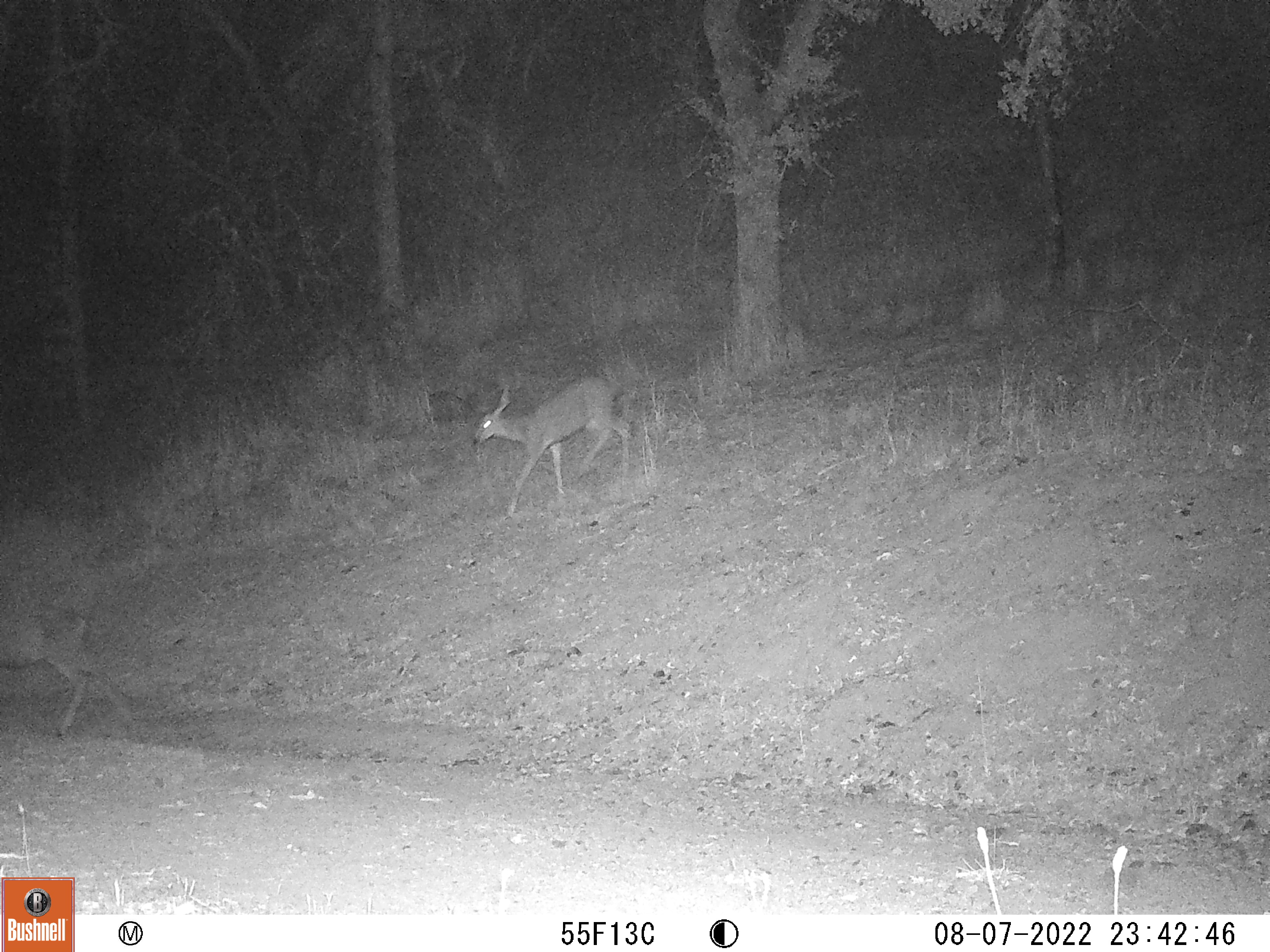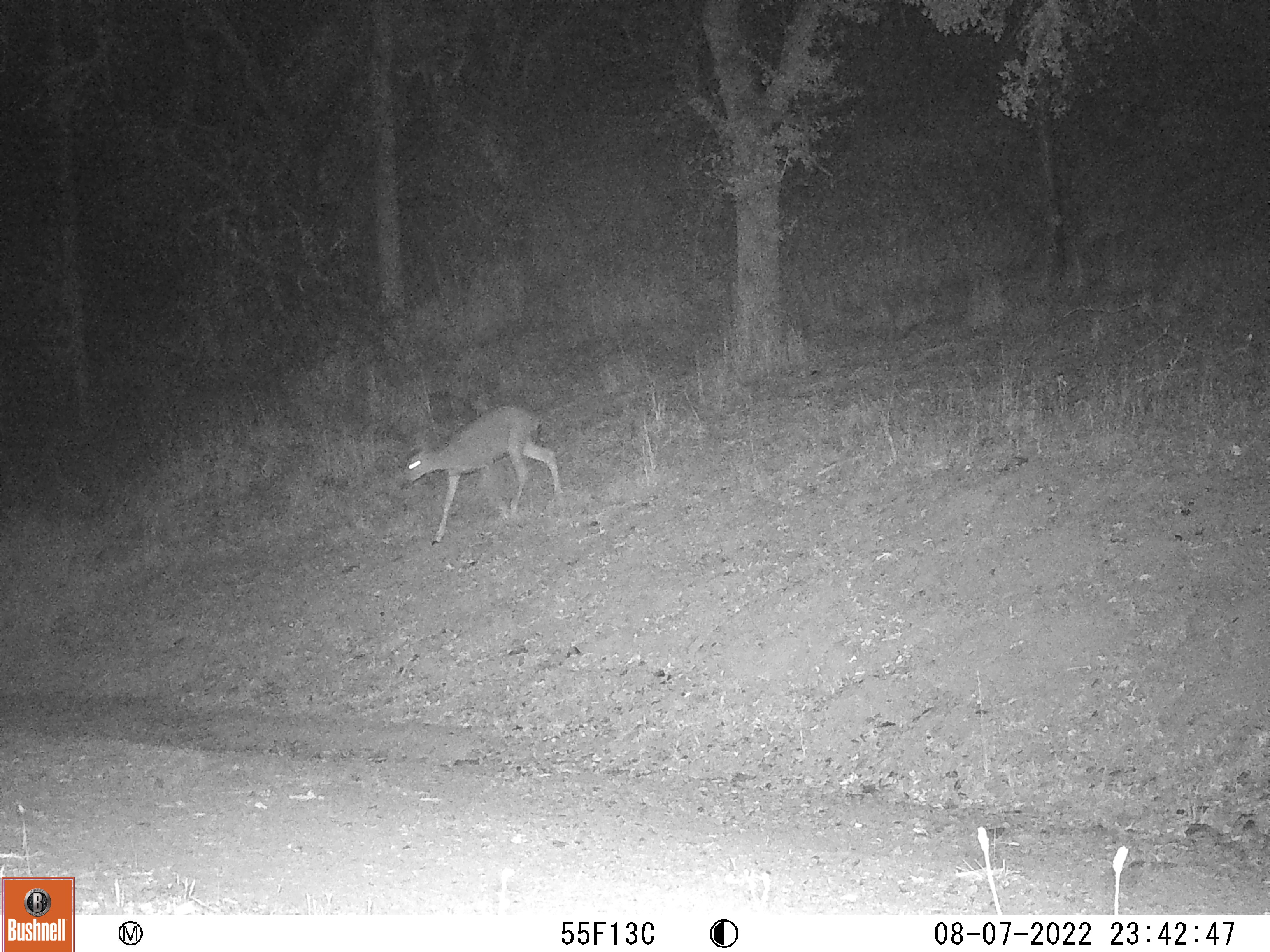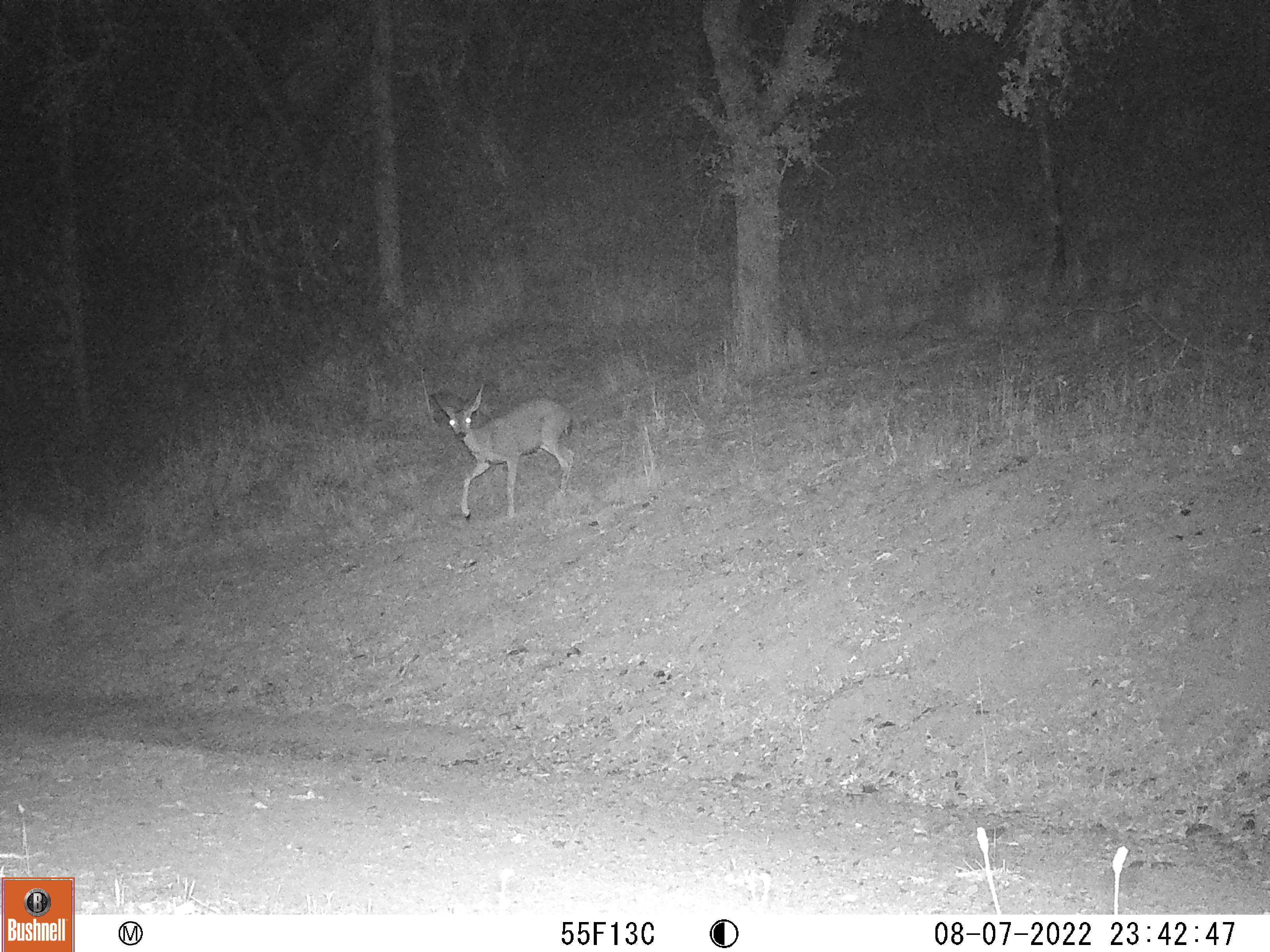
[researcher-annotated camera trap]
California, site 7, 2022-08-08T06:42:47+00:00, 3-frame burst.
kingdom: Animalia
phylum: Chordata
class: Mammalia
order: Artiodactyla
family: Cervidae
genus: Odocoileus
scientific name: Odocoileus hemionus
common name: mule deer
Mule deer (Odocoileus hemionus).